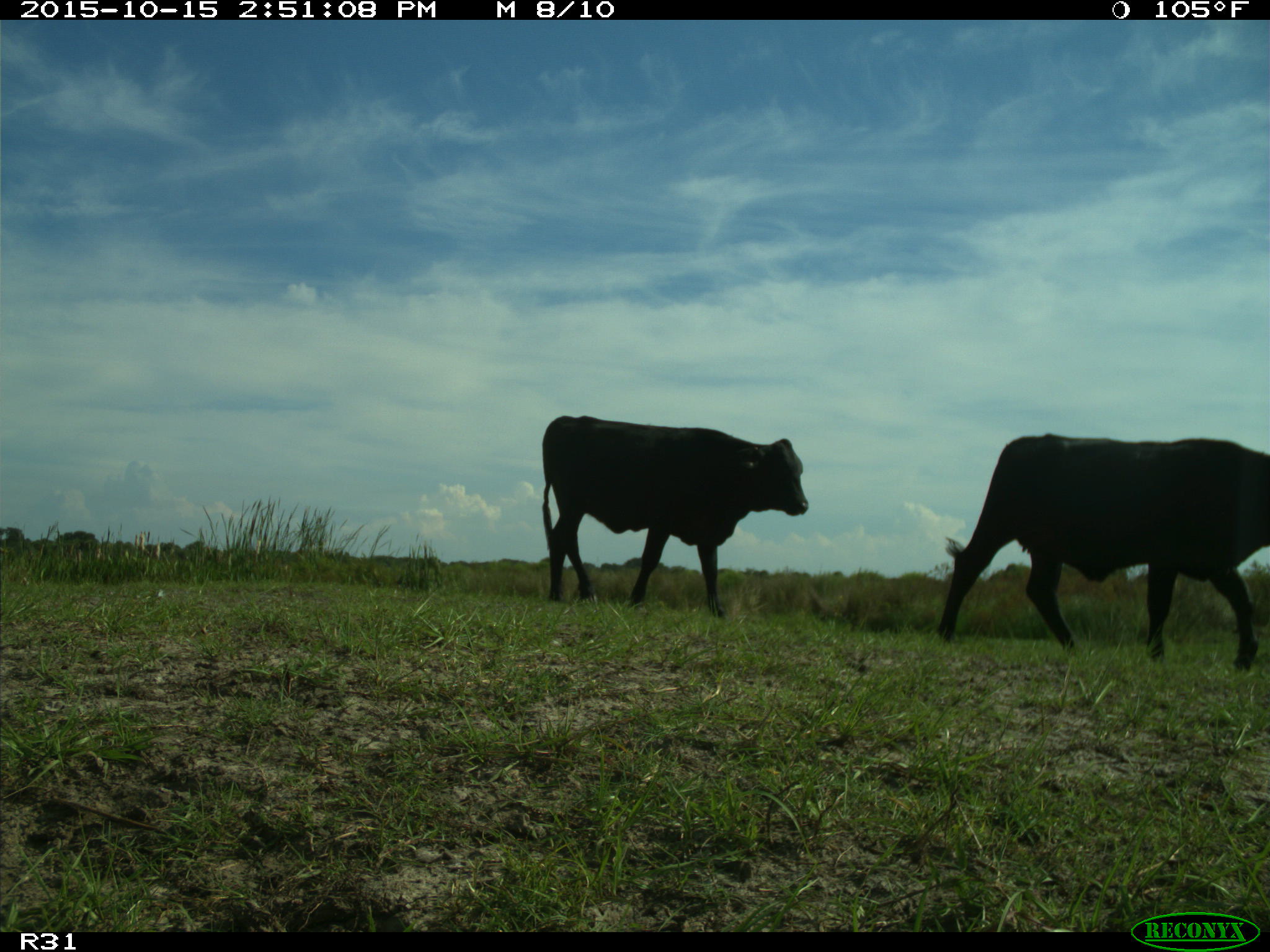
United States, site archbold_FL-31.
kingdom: Animalia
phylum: Chordata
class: Mammalia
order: Artiodactyla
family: Bovidae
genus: Bos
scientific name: Bos taurus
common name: domestic cow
Bos taurus (domestic cow).